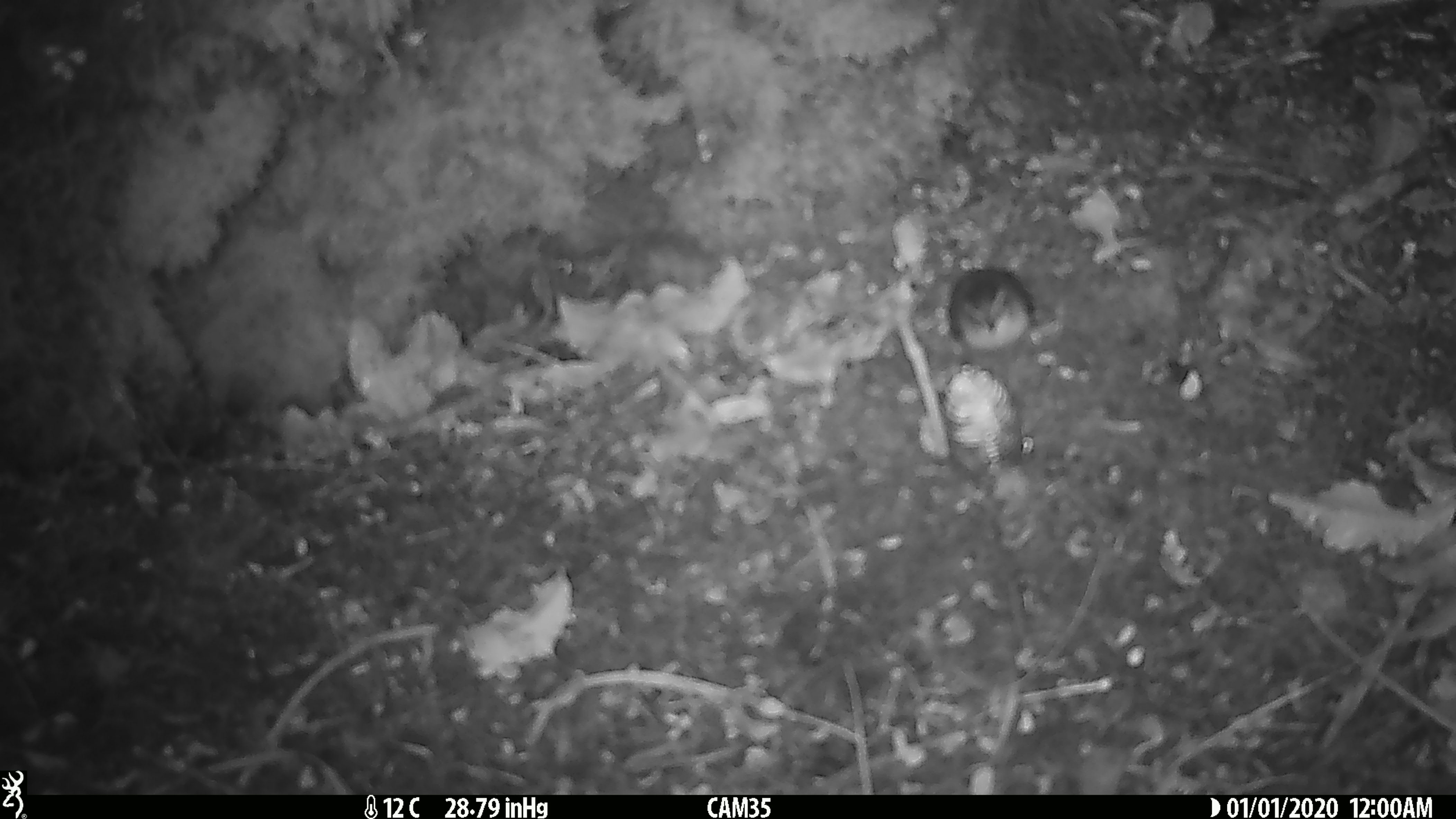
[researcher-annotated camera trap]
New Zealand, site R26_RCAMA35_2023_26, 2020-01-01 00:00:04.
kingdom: Animalia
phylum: Chordata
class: Aves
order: Passeriformes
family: Acanthisittidae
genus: Acanthisitta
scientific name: Acanthisitta chloris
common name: rifleman